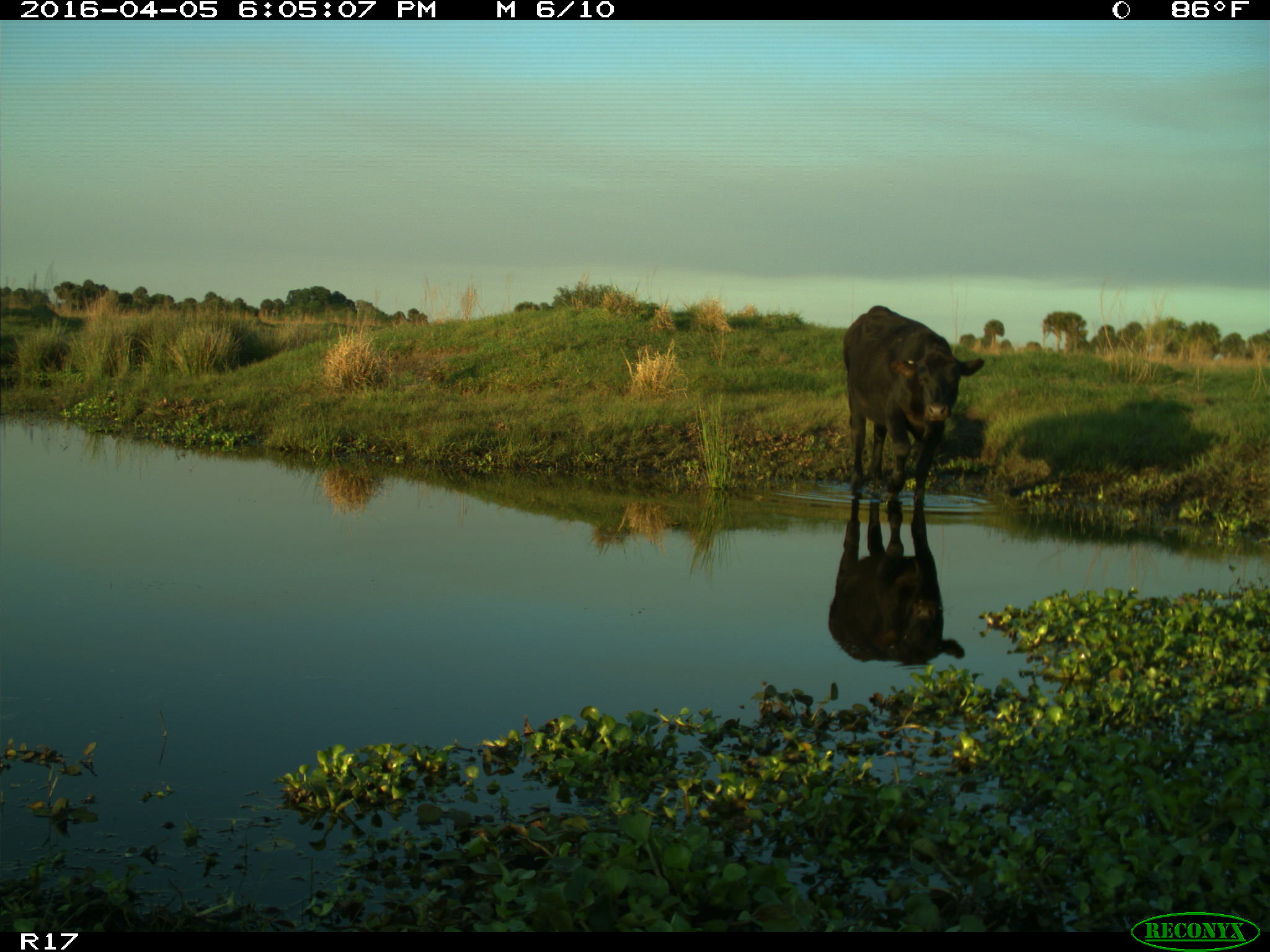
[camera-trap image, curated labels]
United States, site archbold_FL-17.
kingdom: Animalia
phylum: Chordata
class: Mammalia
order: Artiodactyla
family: Bovidae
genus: Bos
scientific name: Bos taurus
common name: domestic cow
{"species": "Bos taurus (domestic cow)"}